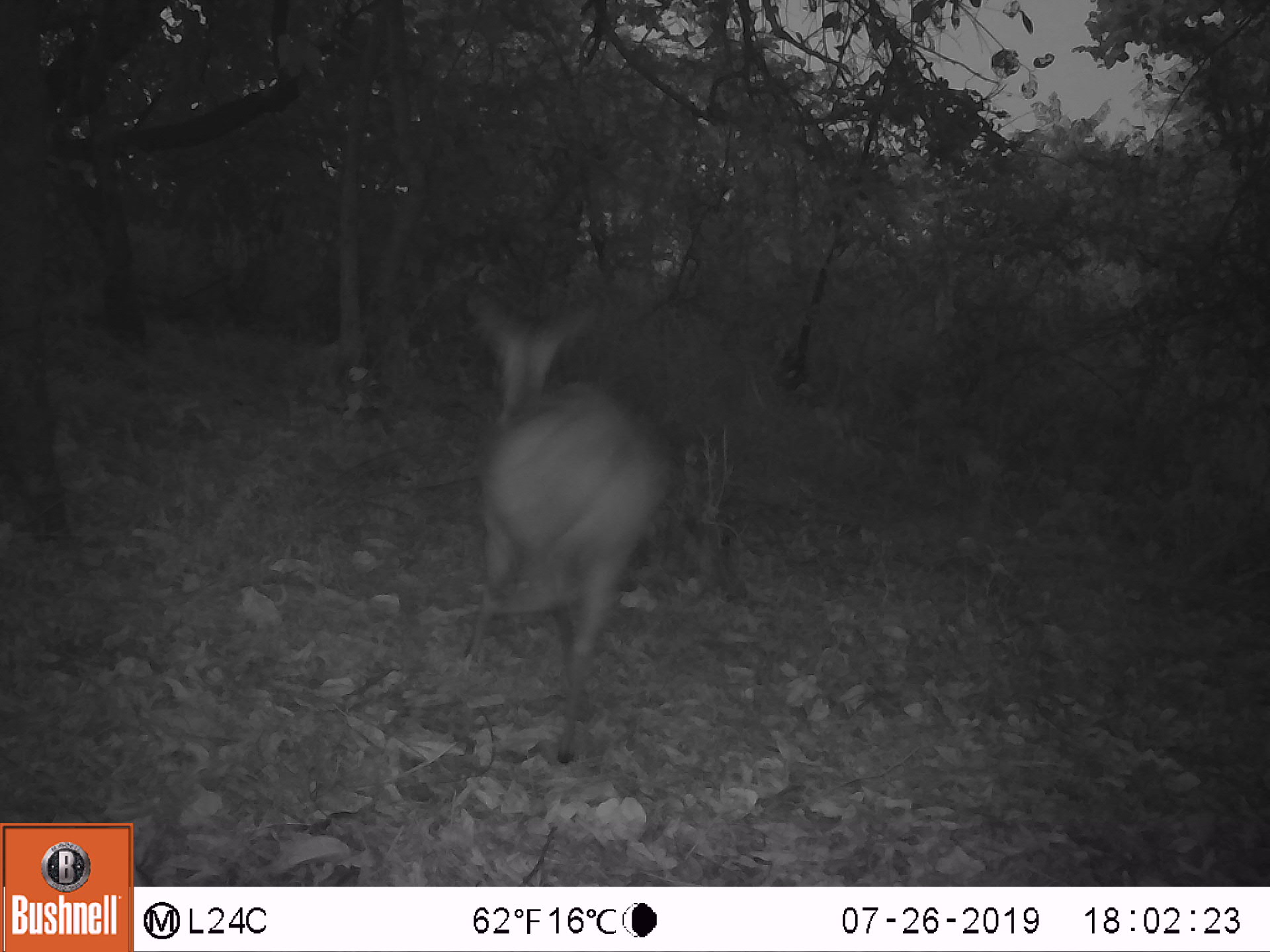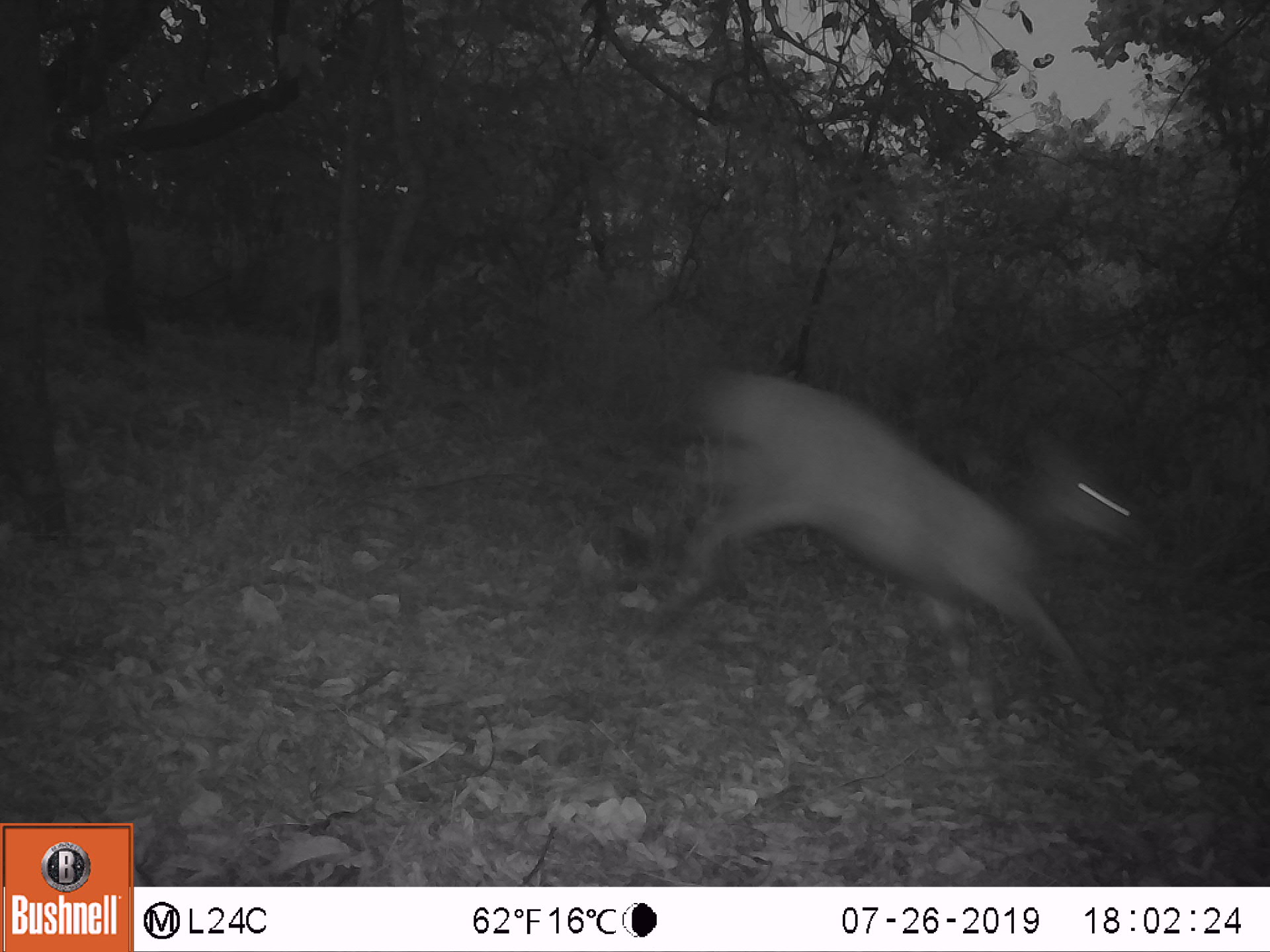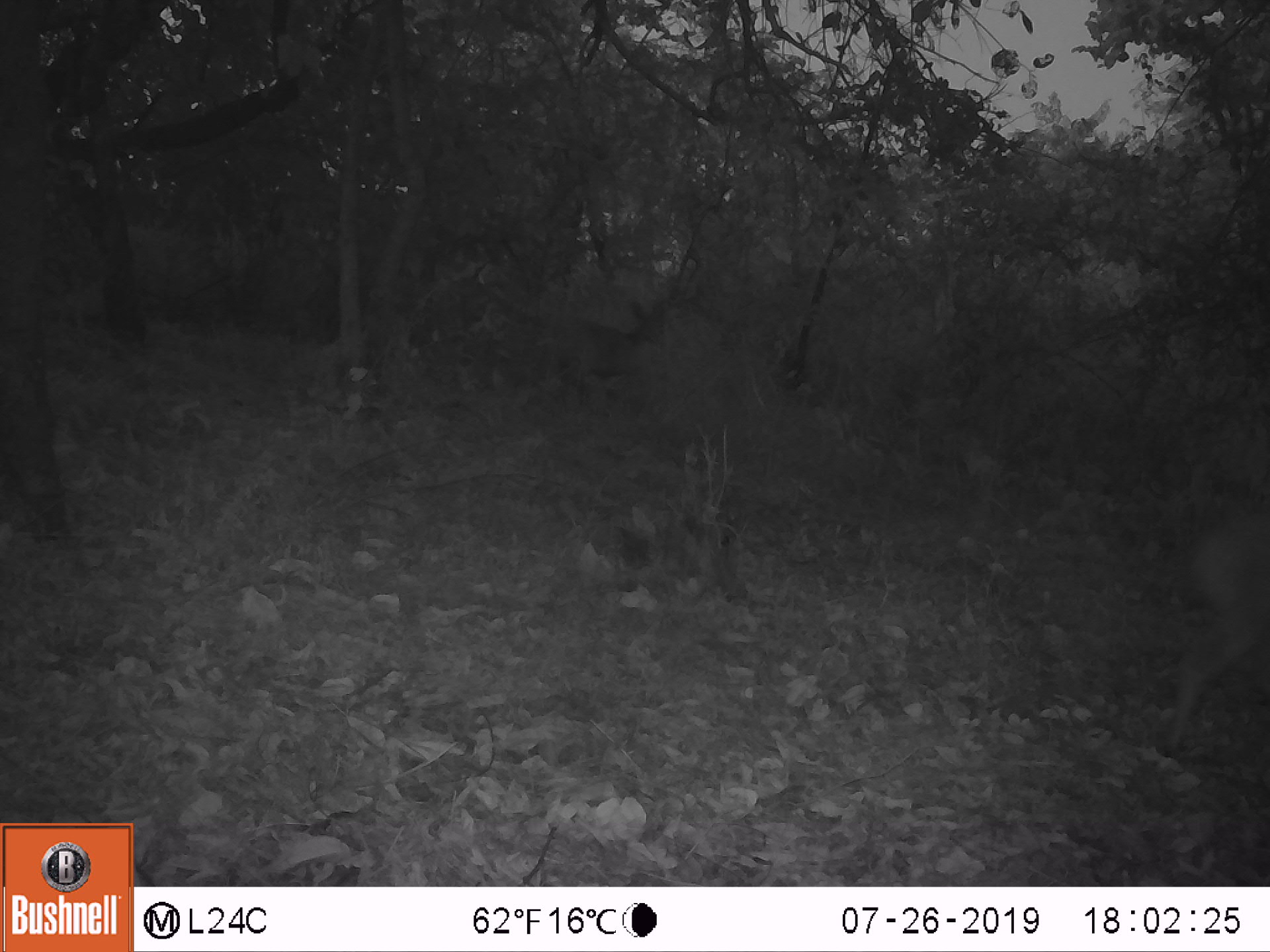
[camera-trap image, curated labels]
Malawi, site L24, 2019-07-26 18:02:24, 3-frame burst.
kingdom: Animalia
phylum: Chordata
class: Mammalia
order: Artiodactyla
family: Bovidae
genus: Tragelaphus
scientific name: Tragelaphus sylvaticus sylvaticus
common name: cape bushbuck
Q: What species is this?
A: Cape bushbuck (Tragelaphus sylvaticus sylvaticus).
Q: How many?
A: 1.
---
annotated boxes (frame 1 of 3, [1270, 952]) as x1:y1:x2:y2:
cape bushbuck: 456:277:683:664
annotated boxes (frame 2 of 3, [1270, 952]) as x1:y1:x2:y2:
cape bushbuck: 564:316:1144:736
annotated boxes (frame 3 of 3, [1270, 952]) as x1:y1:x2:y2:
cape bushbuck: 1150:508:1264:762